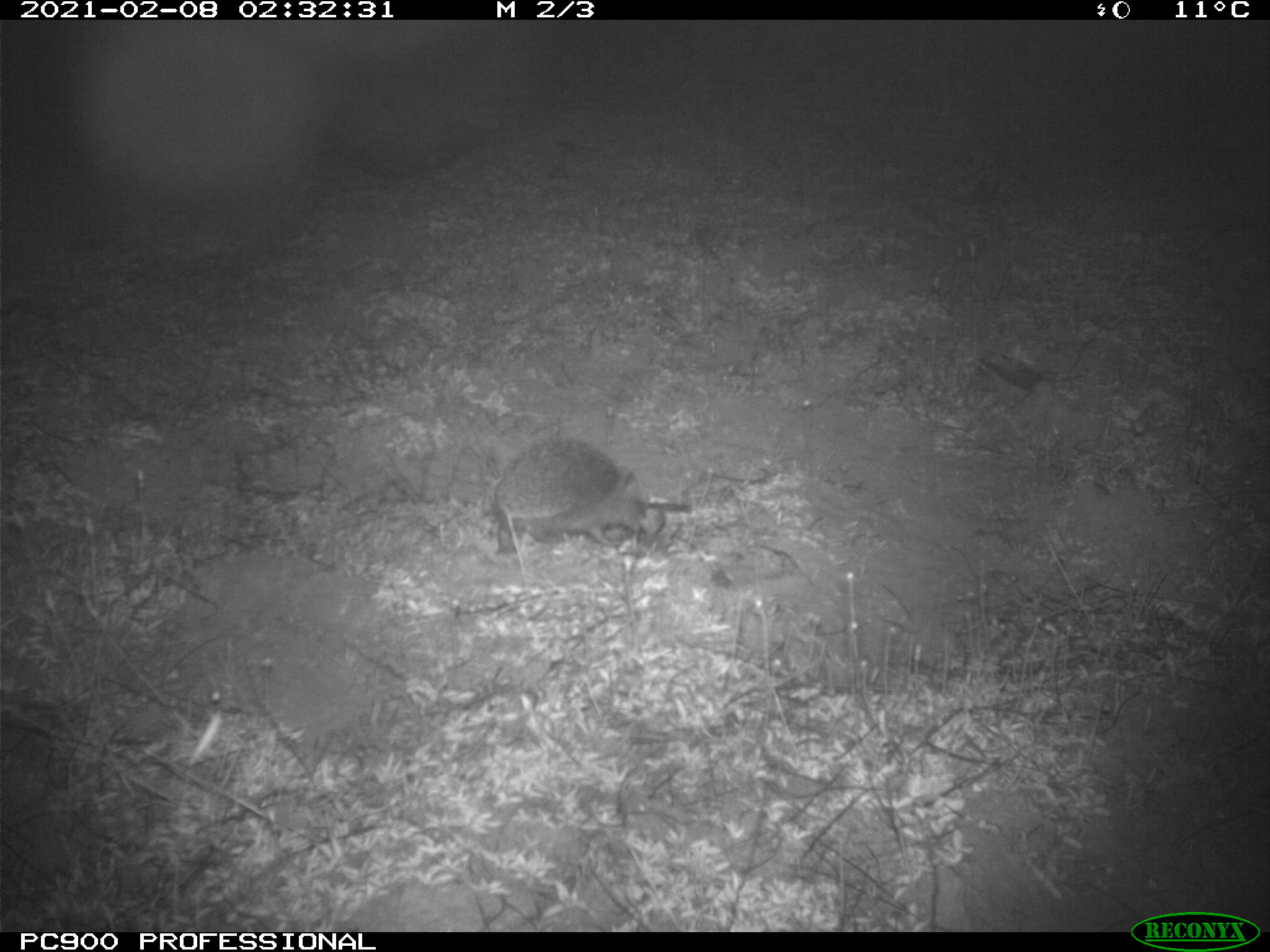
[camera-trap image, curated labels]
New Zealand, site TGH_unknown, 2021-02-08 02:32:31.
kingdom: Animalia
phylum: Chordata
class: Mammalia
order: Eulipotyphla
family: Erinaceidae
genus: Erinaceus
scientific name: Erinaceus europaeus europaeus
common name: european hedgehog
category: hedgehog